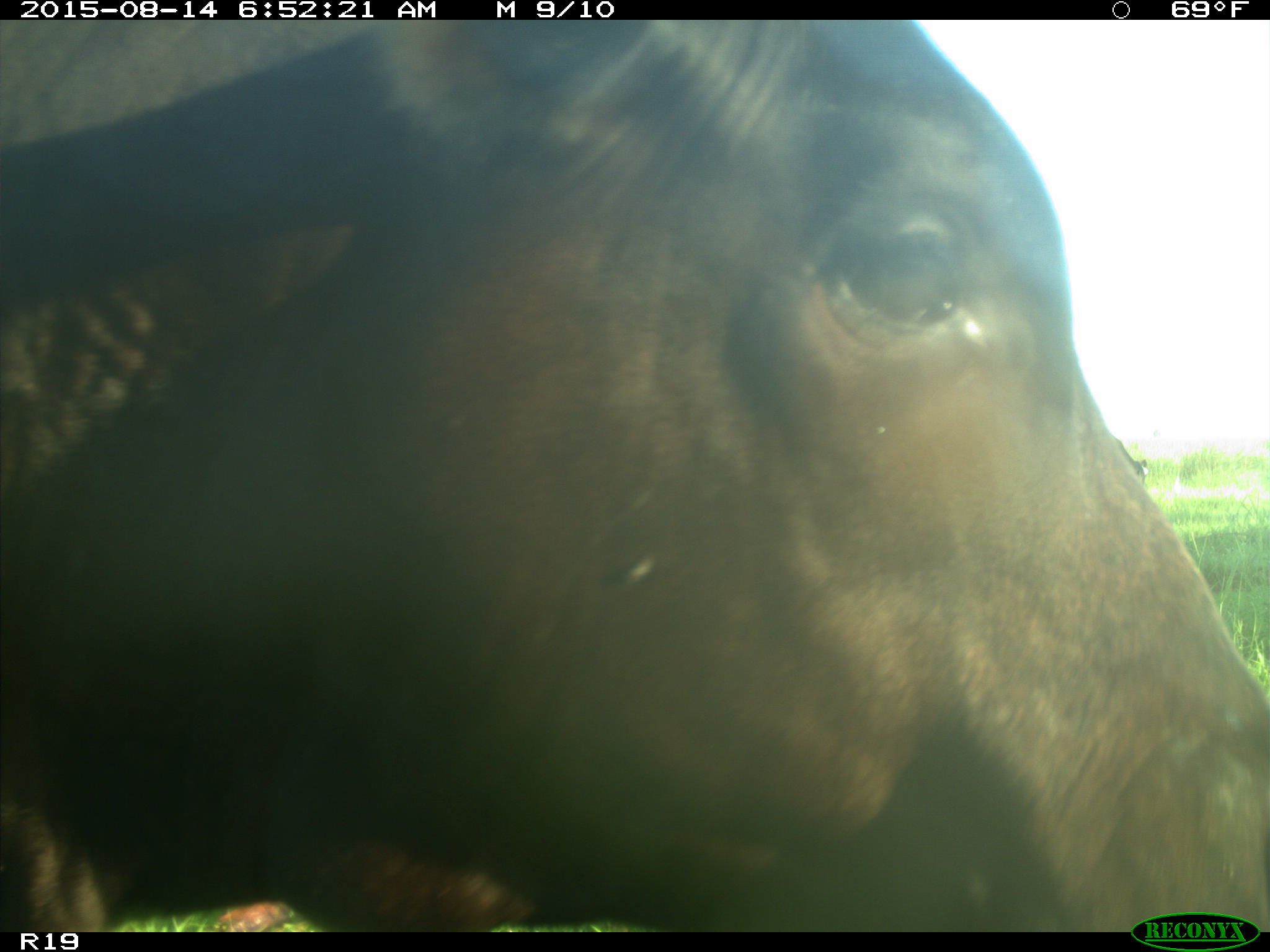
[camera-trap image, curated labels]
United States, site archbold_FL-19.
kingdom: Animalia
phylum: Chordata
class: Mammalia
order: Artiodactyla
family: Bovidae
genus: Bos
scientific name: Bos taurus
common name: domestic cow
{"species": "Bos taurus (domestic cow)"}